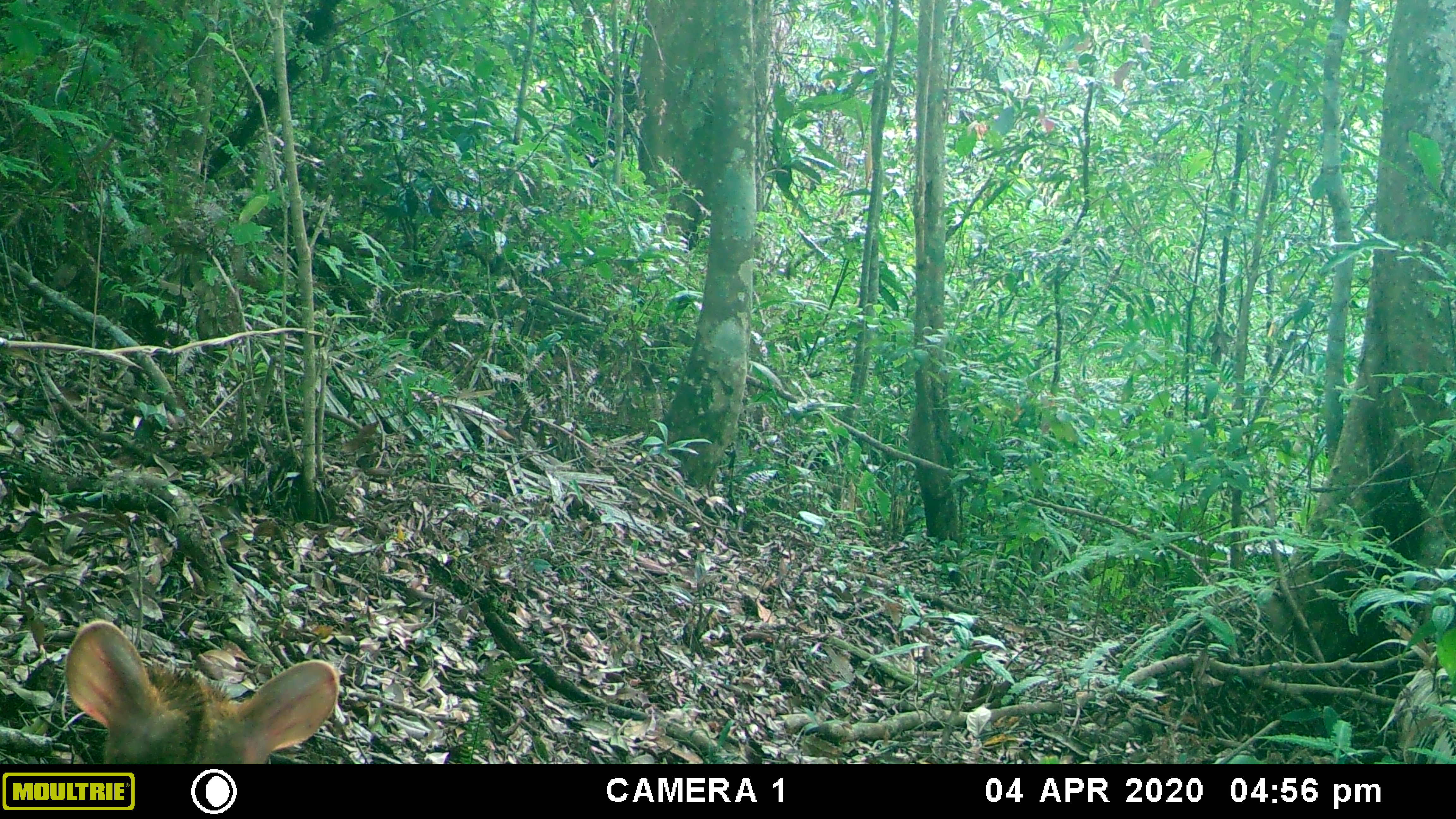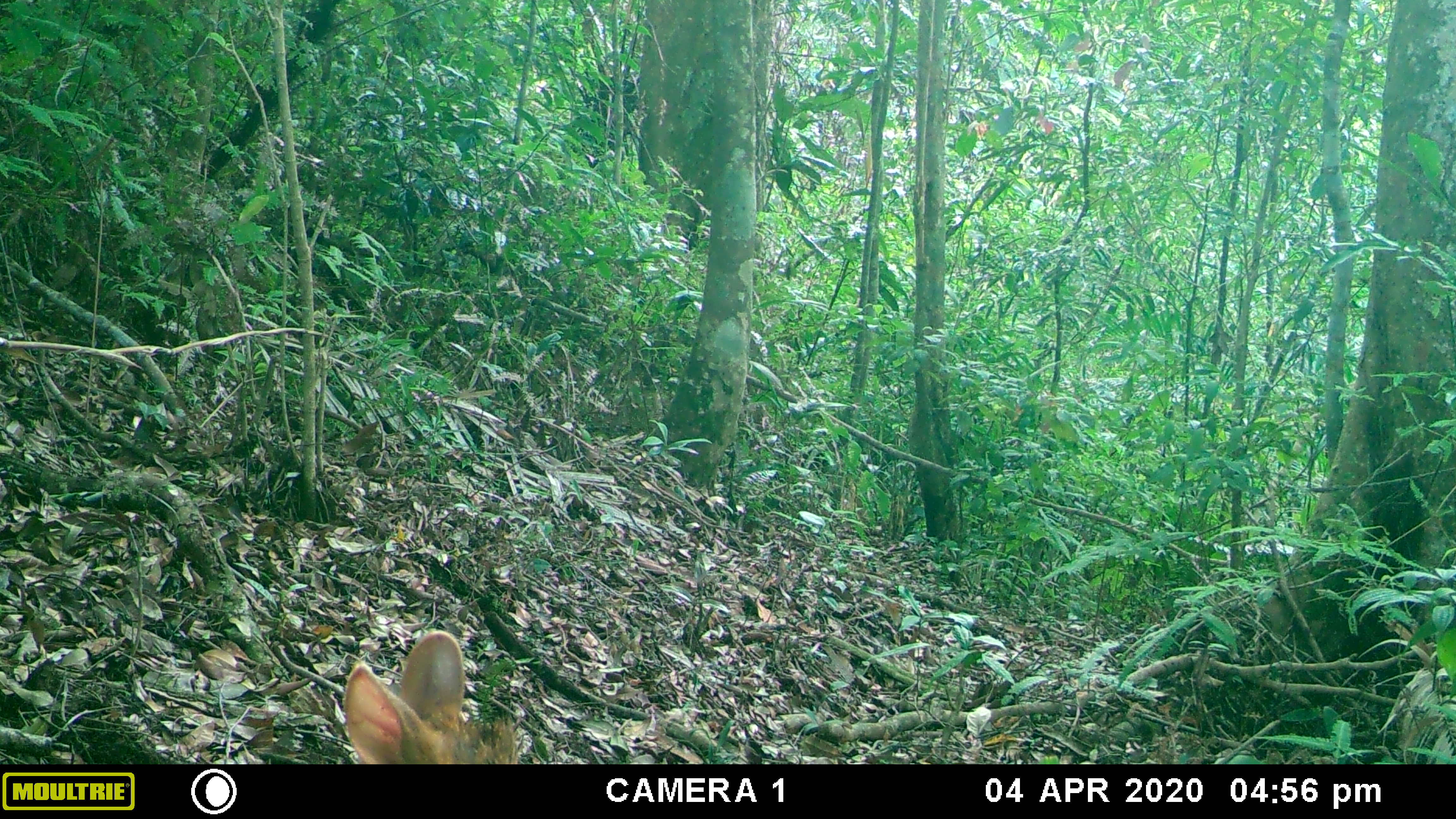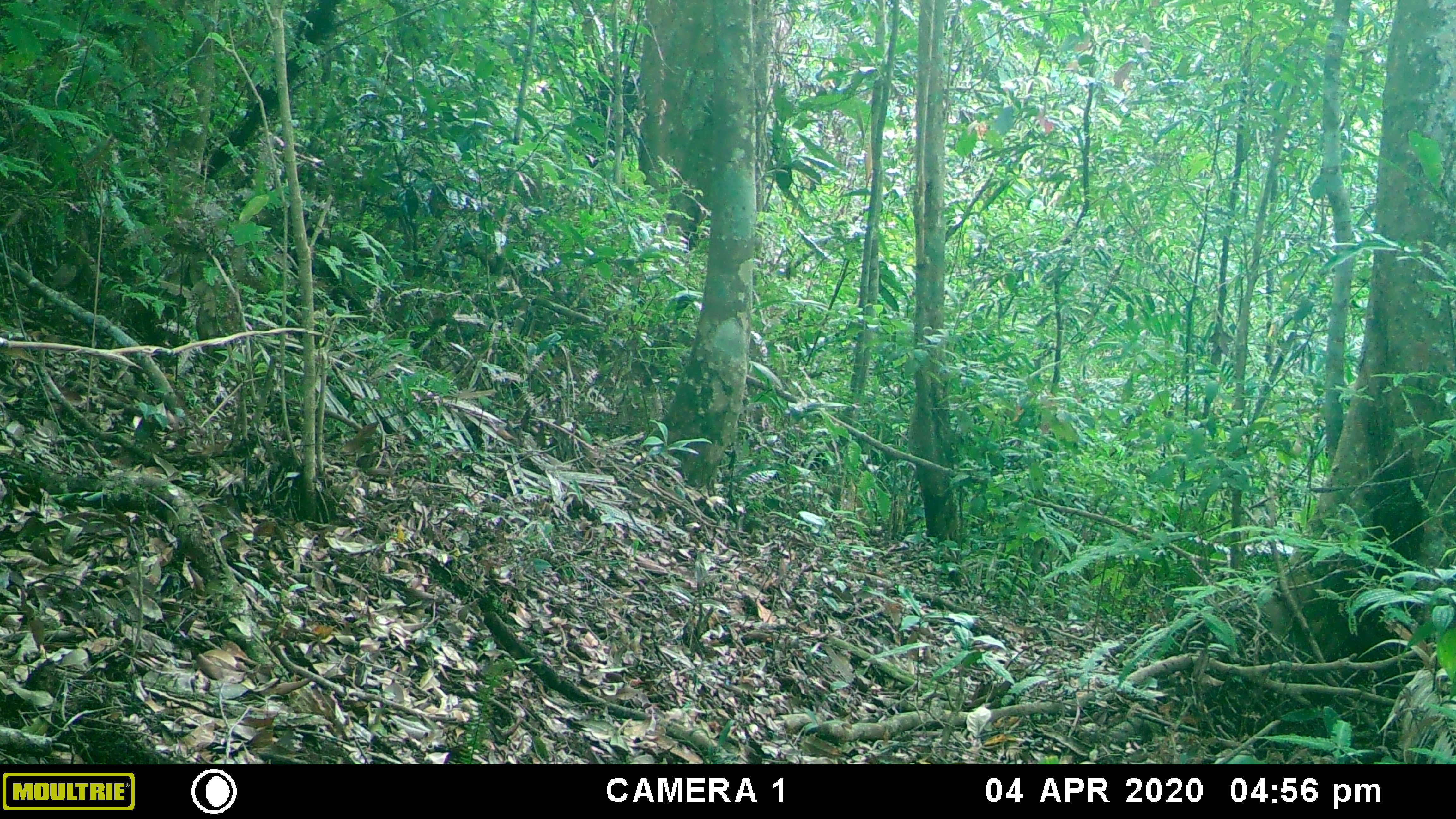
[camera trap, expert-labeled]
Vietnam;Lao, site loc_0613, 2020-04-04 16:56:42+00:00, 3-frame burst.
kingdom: Animalia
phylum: Chordata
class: Mammalia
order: Artiodactyla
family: Cervidae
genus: Muntiacus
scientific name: Muntiacus rooseveltorum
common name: roosevelt's muntjac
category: roosevelts muntjac group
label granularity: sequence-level